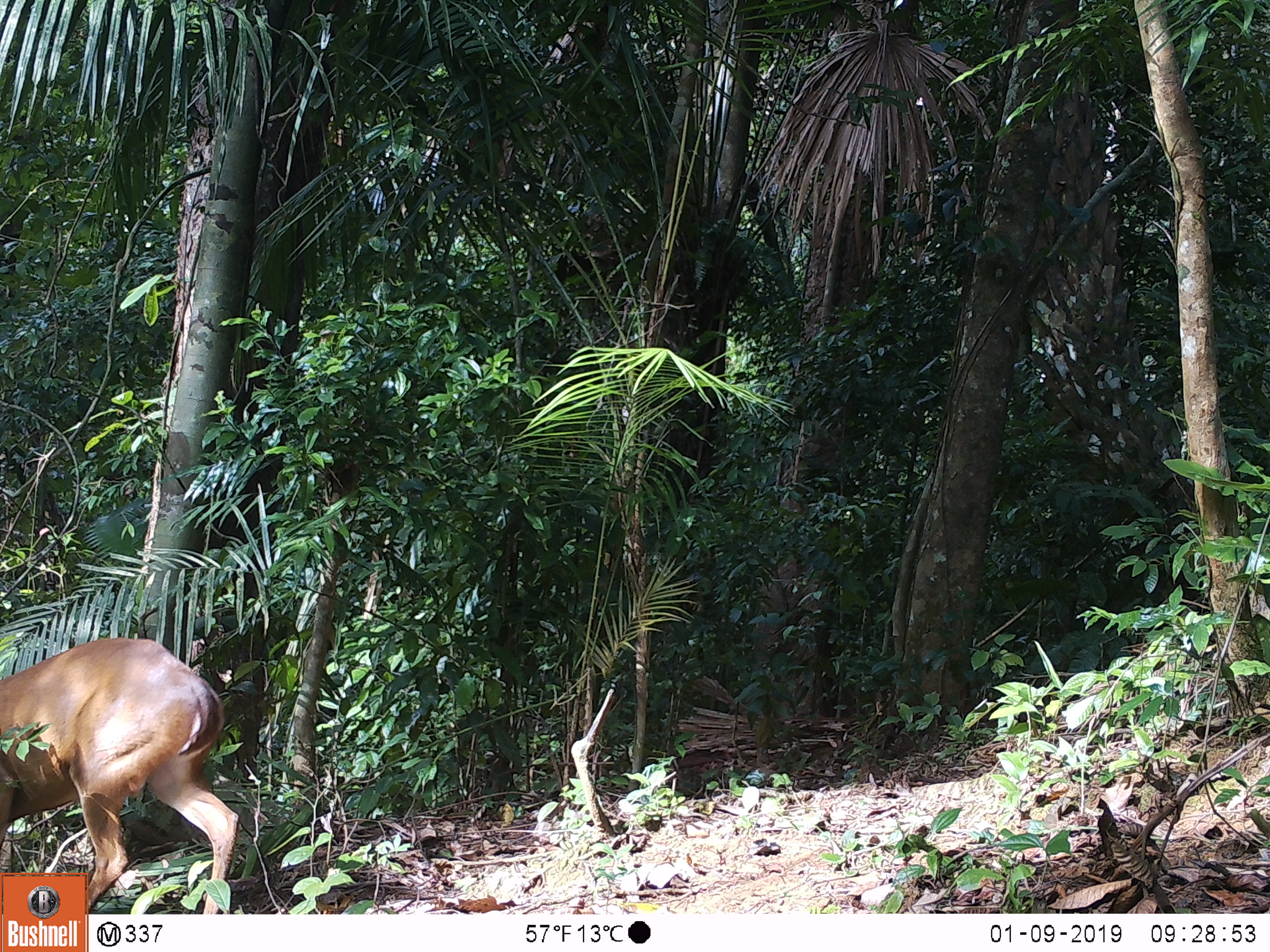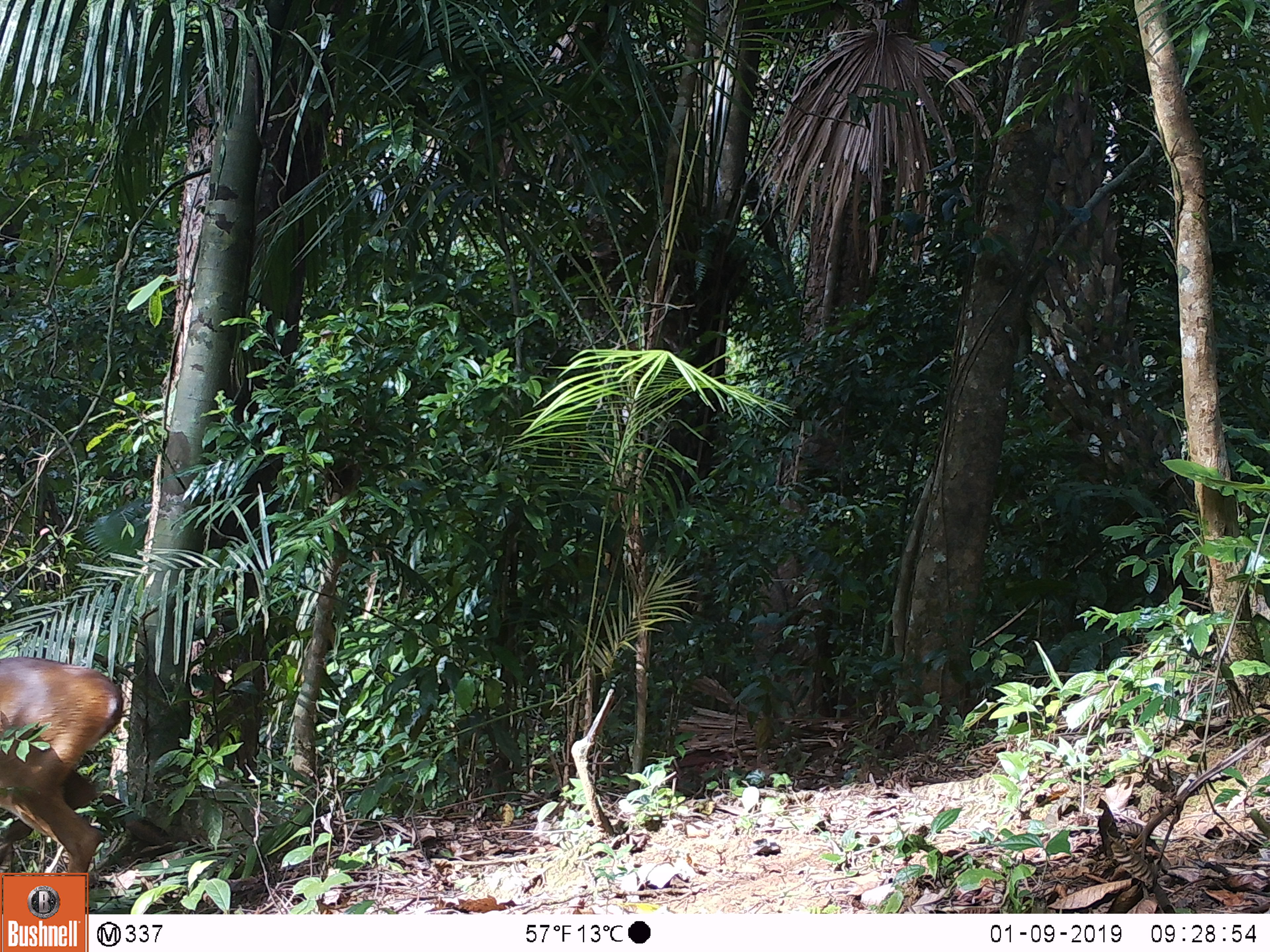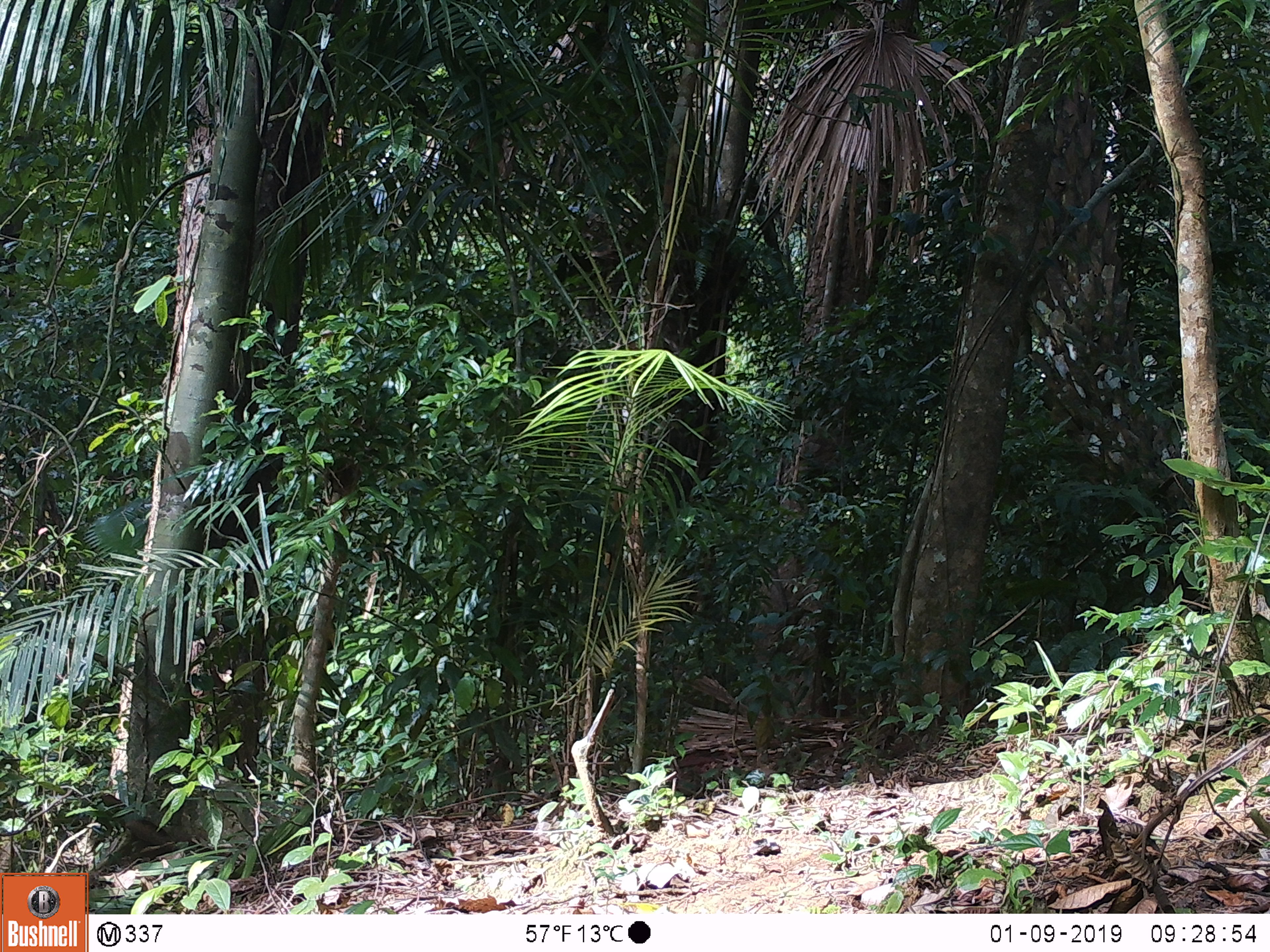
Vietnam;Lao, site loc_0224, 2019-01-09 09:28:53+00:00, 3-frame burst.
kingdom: Animalia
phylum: Chordata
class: Mammalia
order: Artiodactyla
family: Cervidae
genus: Muntiacus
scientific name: Muntiacus vuquangensis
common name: large-antlered muntjac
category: large antlered muntjac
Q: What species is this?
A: Large antlered muntjac (large-antlered muntjac) (Muntiacus vuquangensis).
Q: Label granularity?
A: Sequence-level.